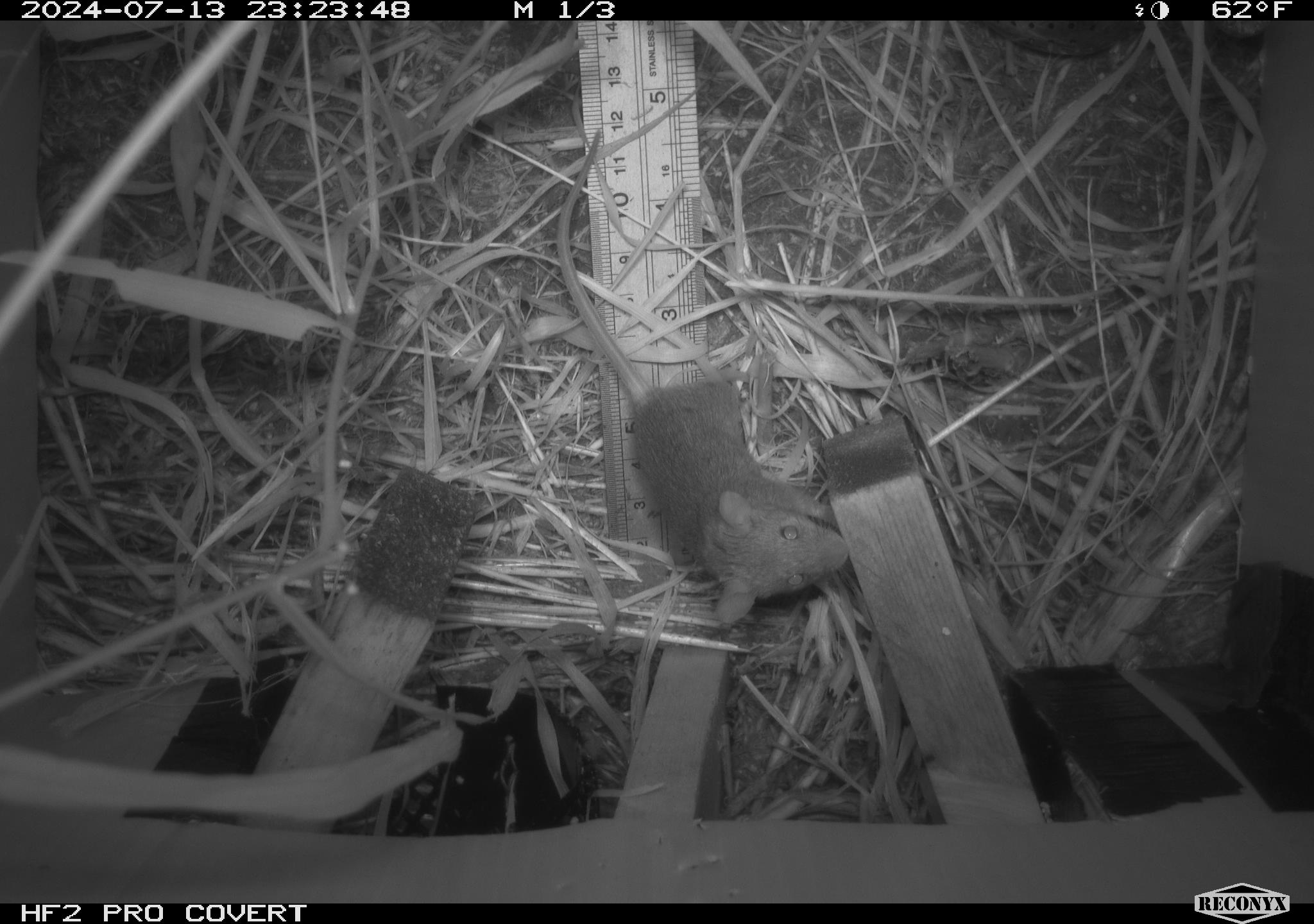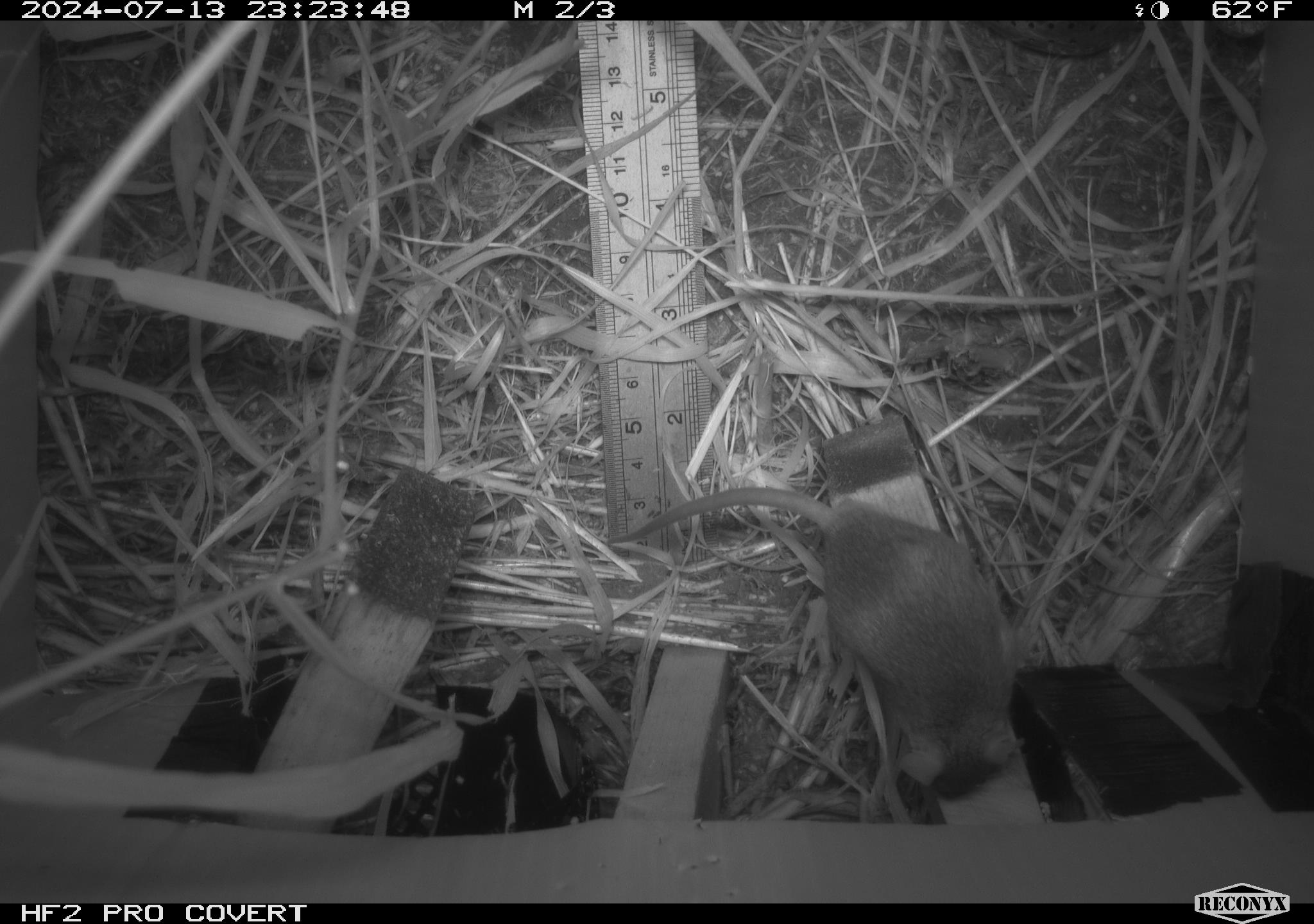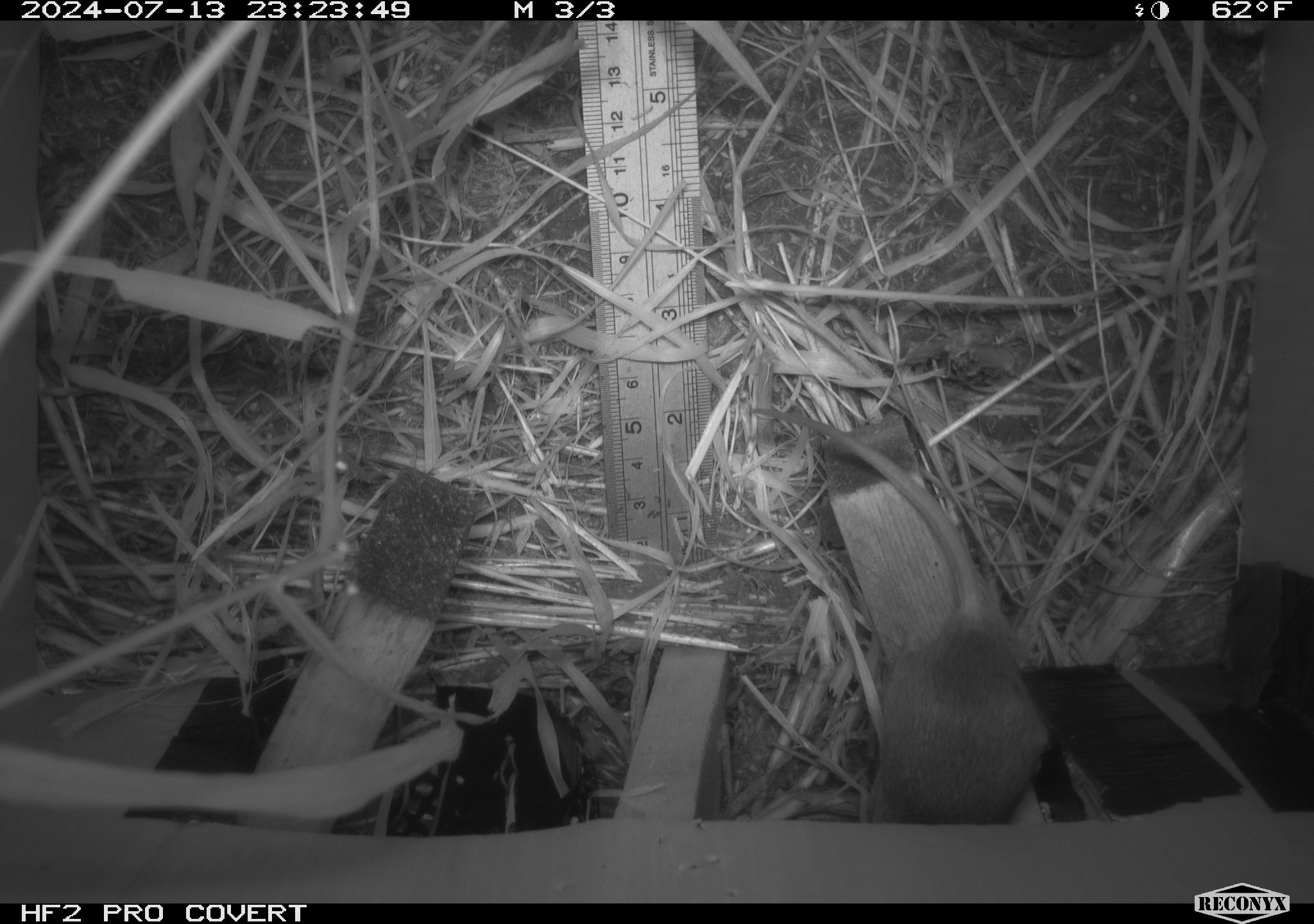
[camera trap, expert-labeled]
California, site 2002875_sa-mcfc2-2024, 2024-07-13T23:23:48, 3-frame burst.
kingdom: Animalia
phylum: Chordata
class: Mammalia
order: Rodentia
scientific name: Rodentia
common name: rodent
Rodent (Rodentia).